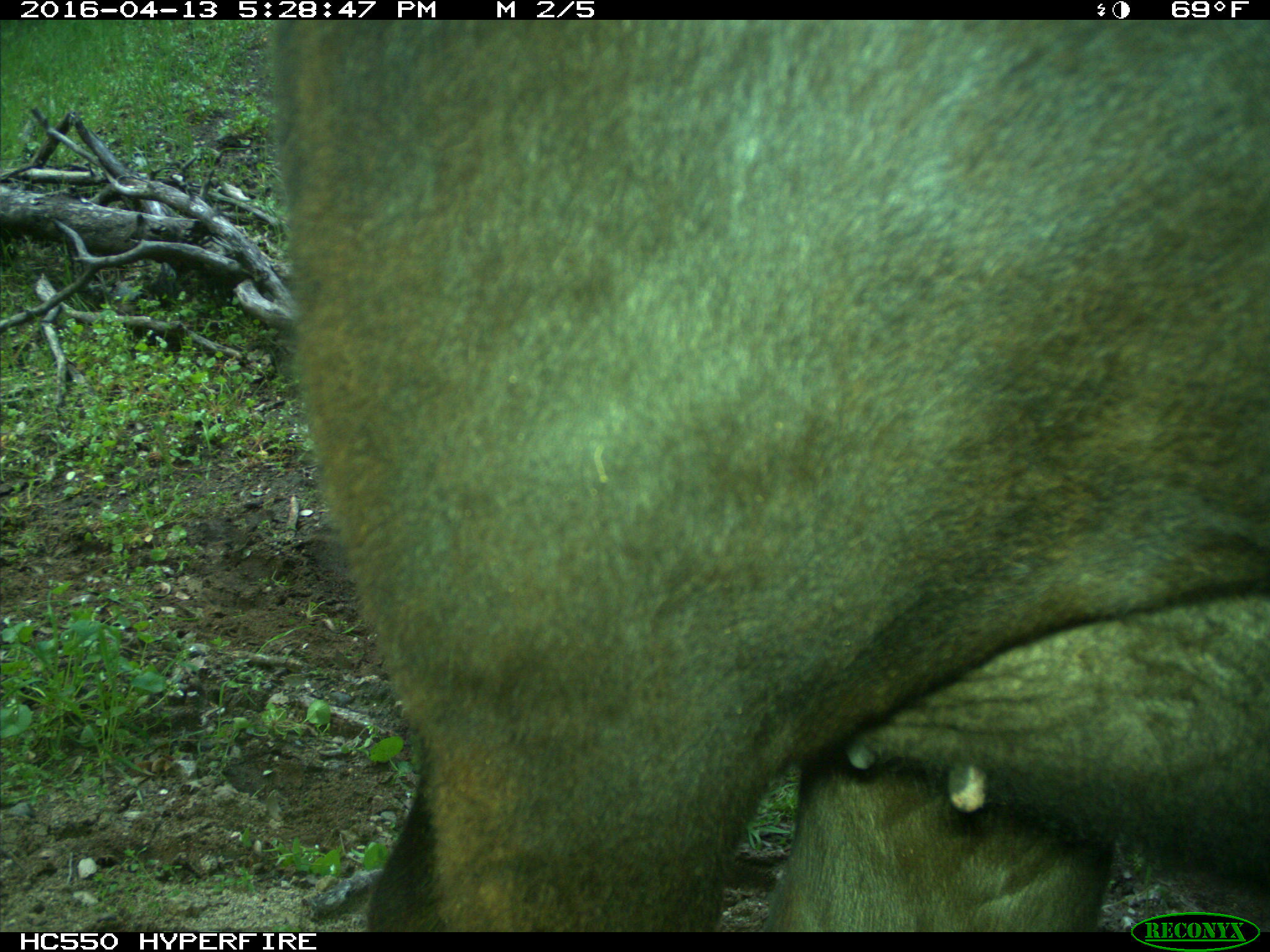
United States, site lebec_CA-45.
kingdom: Animalia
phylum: Chordata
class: Mammalia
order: Artiodactyla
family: Bovidae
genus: Bos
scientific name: Bos taurus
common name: domestic cow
Bos taurus (domestic cow).